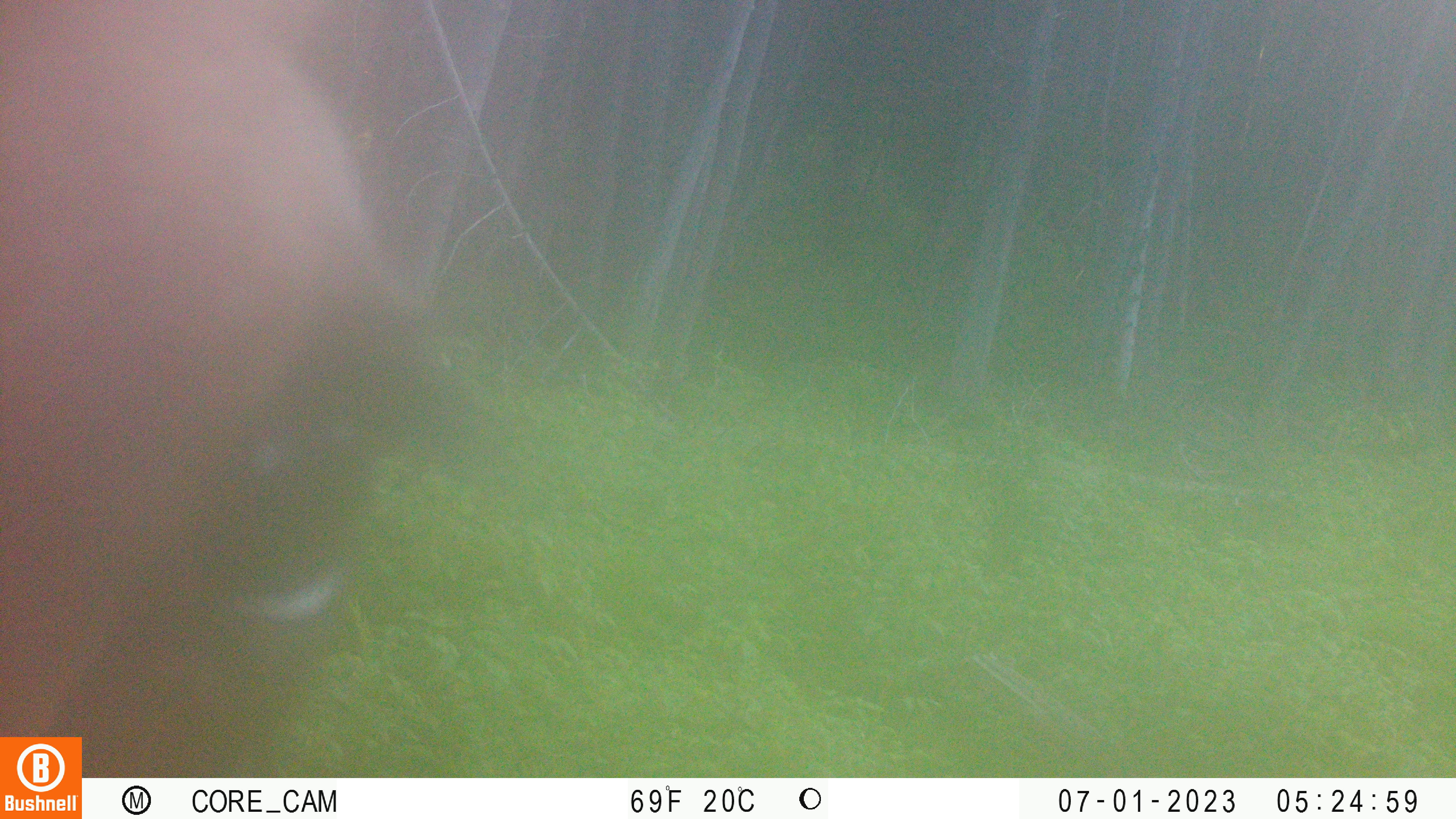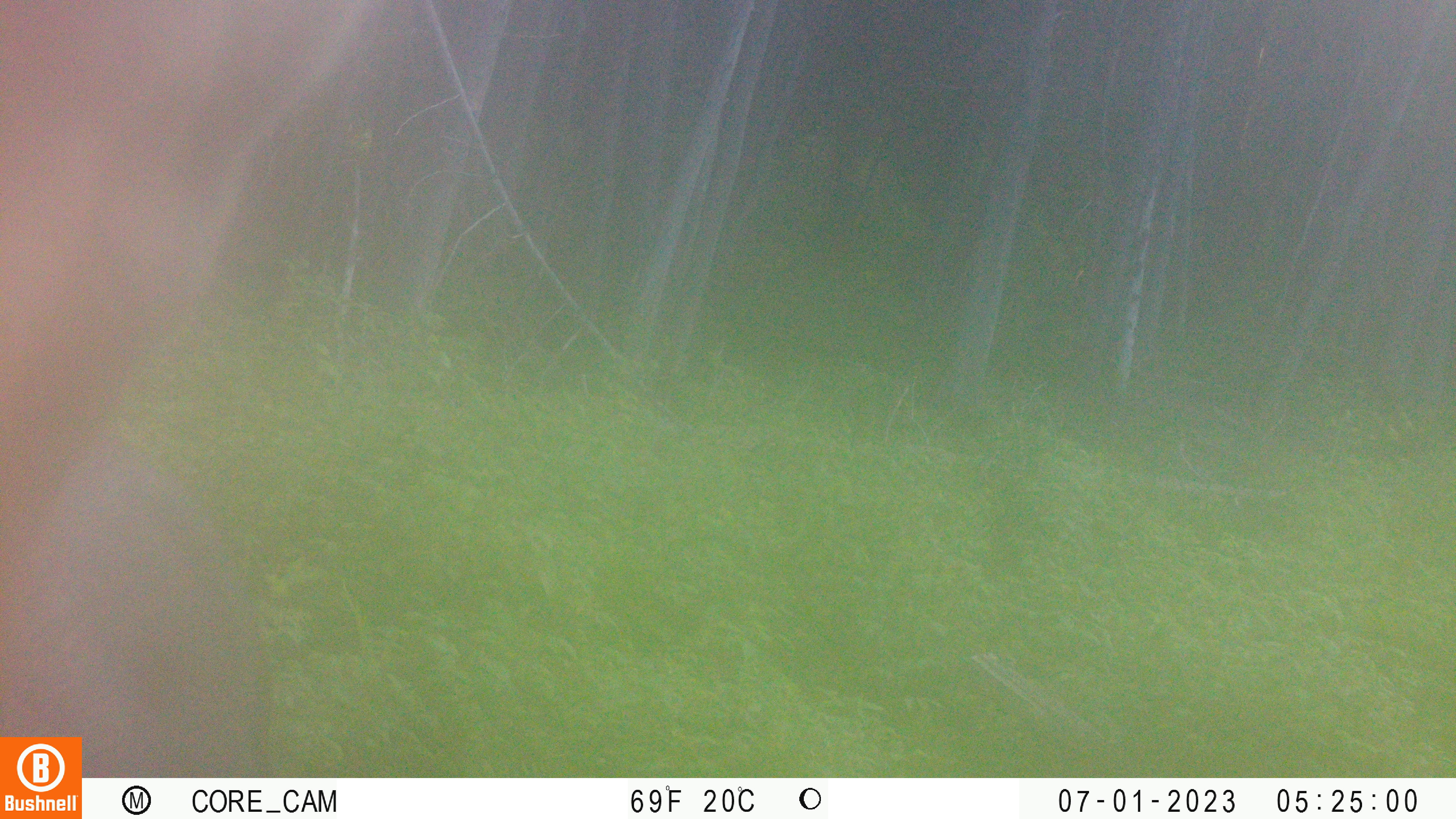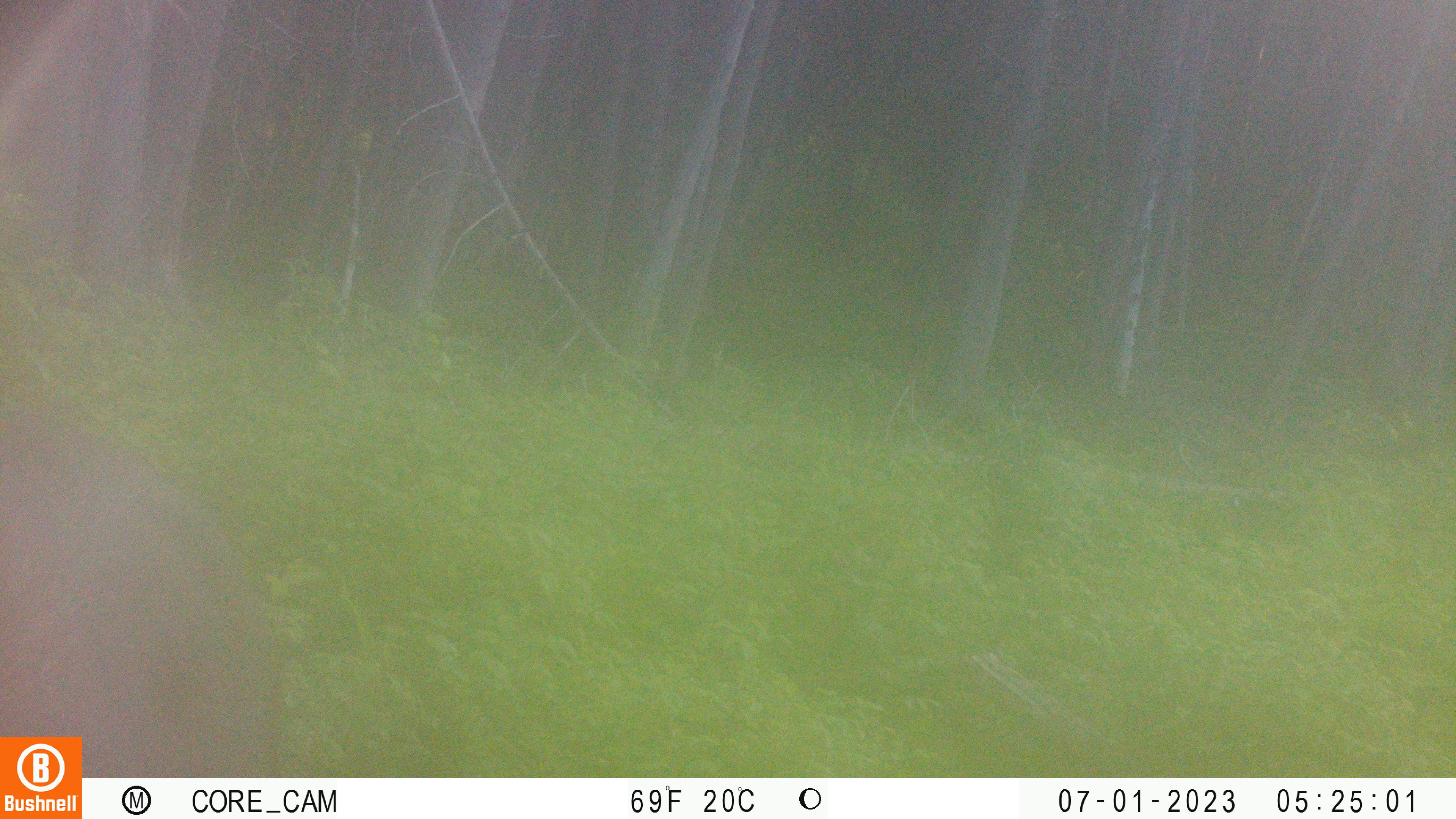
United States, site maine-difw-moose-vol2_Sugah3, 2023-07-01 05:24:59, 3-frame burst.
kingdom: Animalia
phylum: Chordata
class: Mammalia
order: Artiodactyla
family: Cervidae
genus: Alces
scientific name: Alces alces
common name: moose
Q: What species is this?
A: Moose (Alces alces).